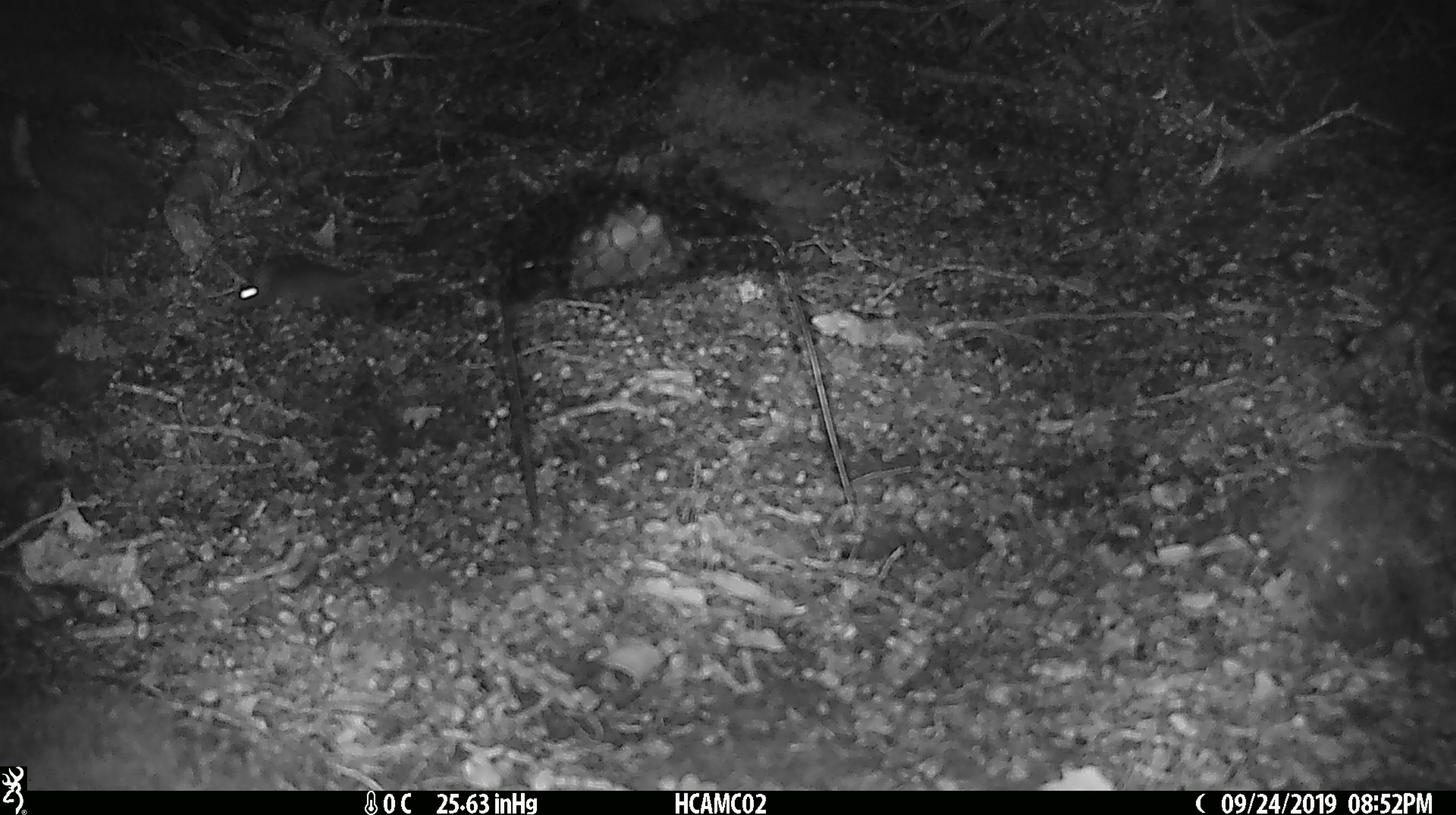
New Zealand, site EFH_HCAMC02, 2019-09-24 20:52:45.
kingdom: Animalia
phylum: Chordata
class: Mammalia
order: Rodentia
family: Muridae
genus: Mus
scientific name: Mus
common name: mouse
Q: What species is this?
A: Mouse (Mus).